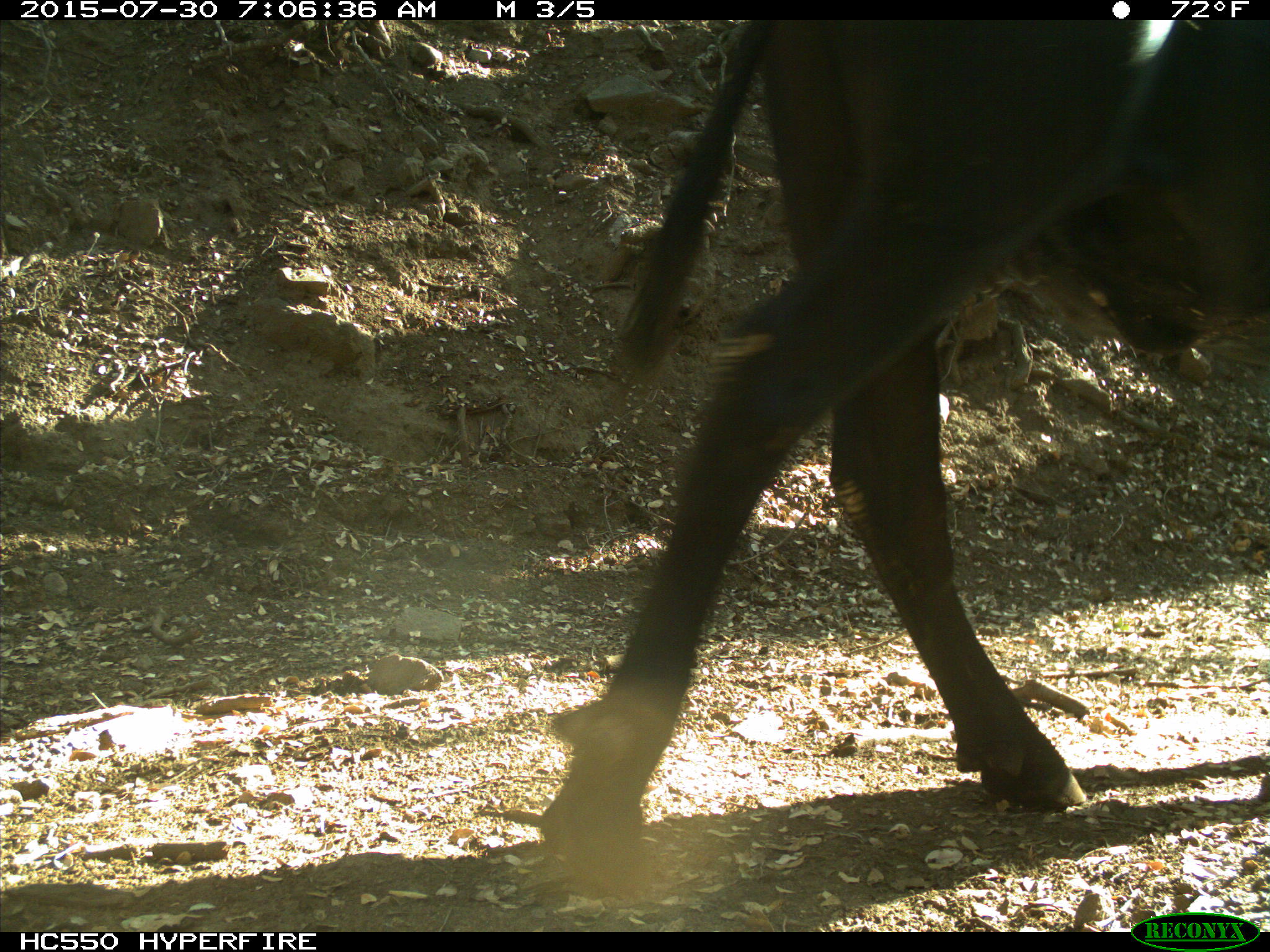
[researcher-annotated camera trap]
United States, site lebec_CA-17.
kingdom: Animalia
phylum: Chordata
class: Mammalia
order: Artiodactyla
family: Bovidae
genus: Bos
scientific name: Bos taurus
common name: domestic cow